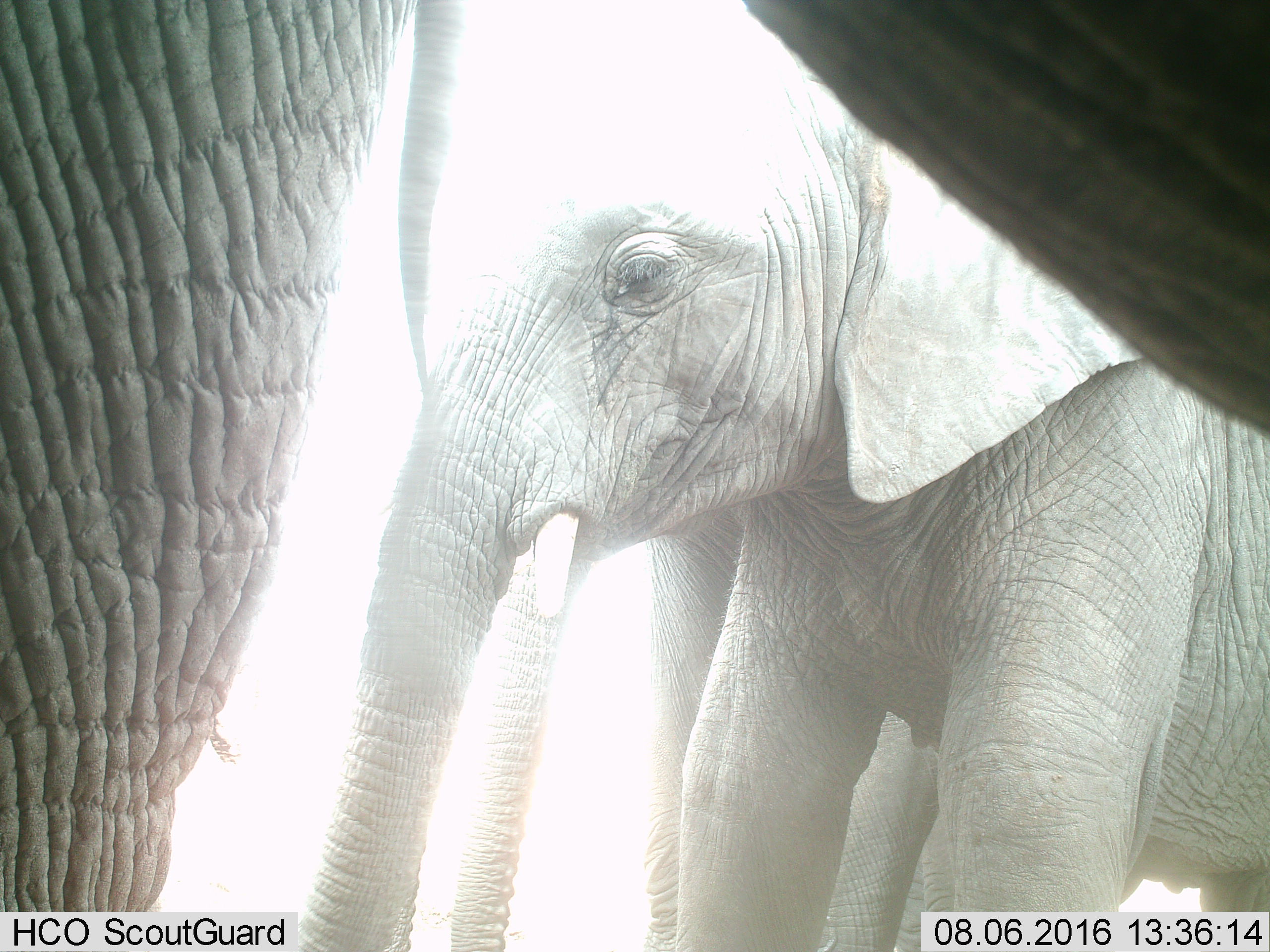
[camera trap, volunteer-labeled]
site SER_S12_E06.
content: unidentified animal